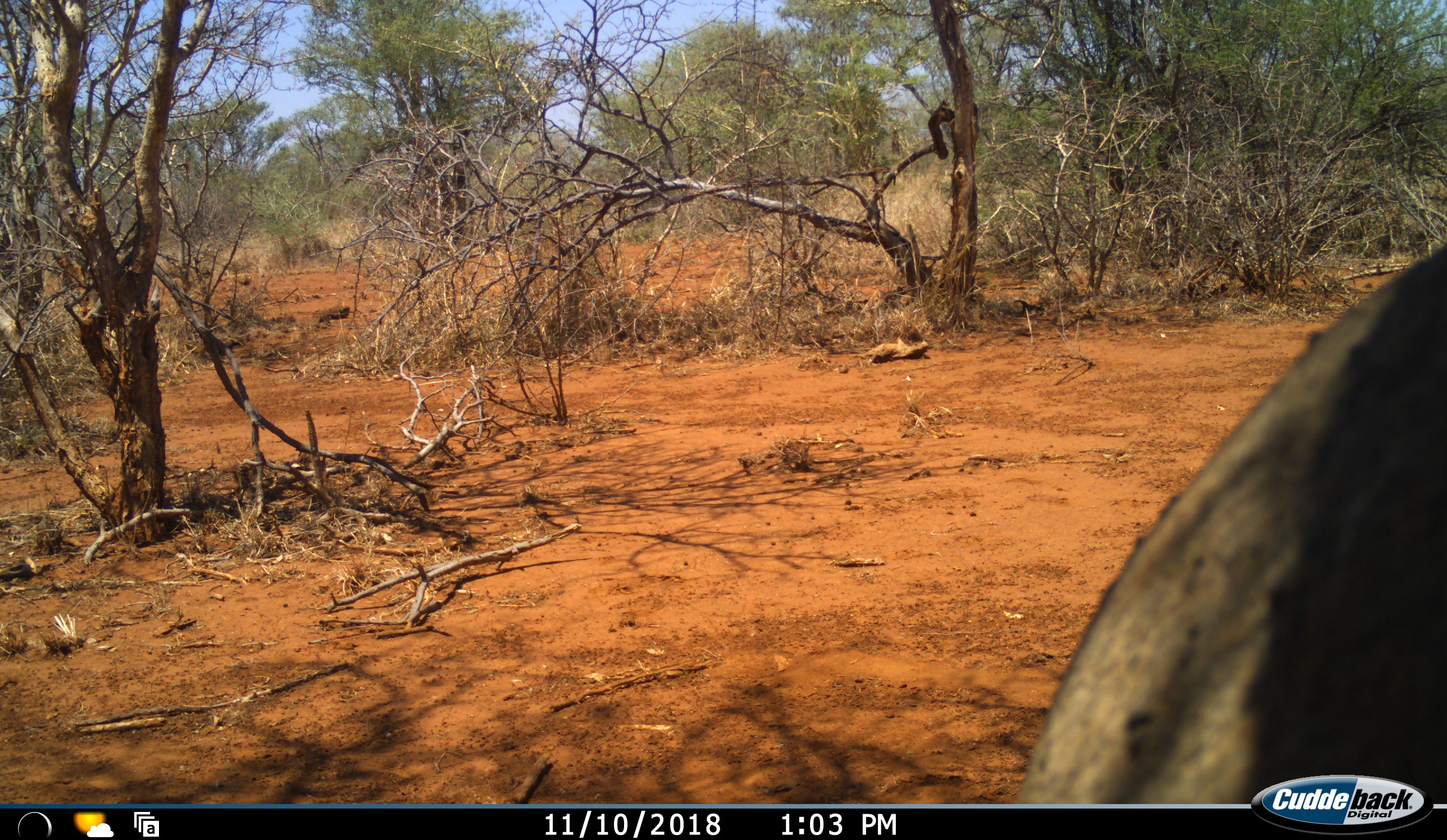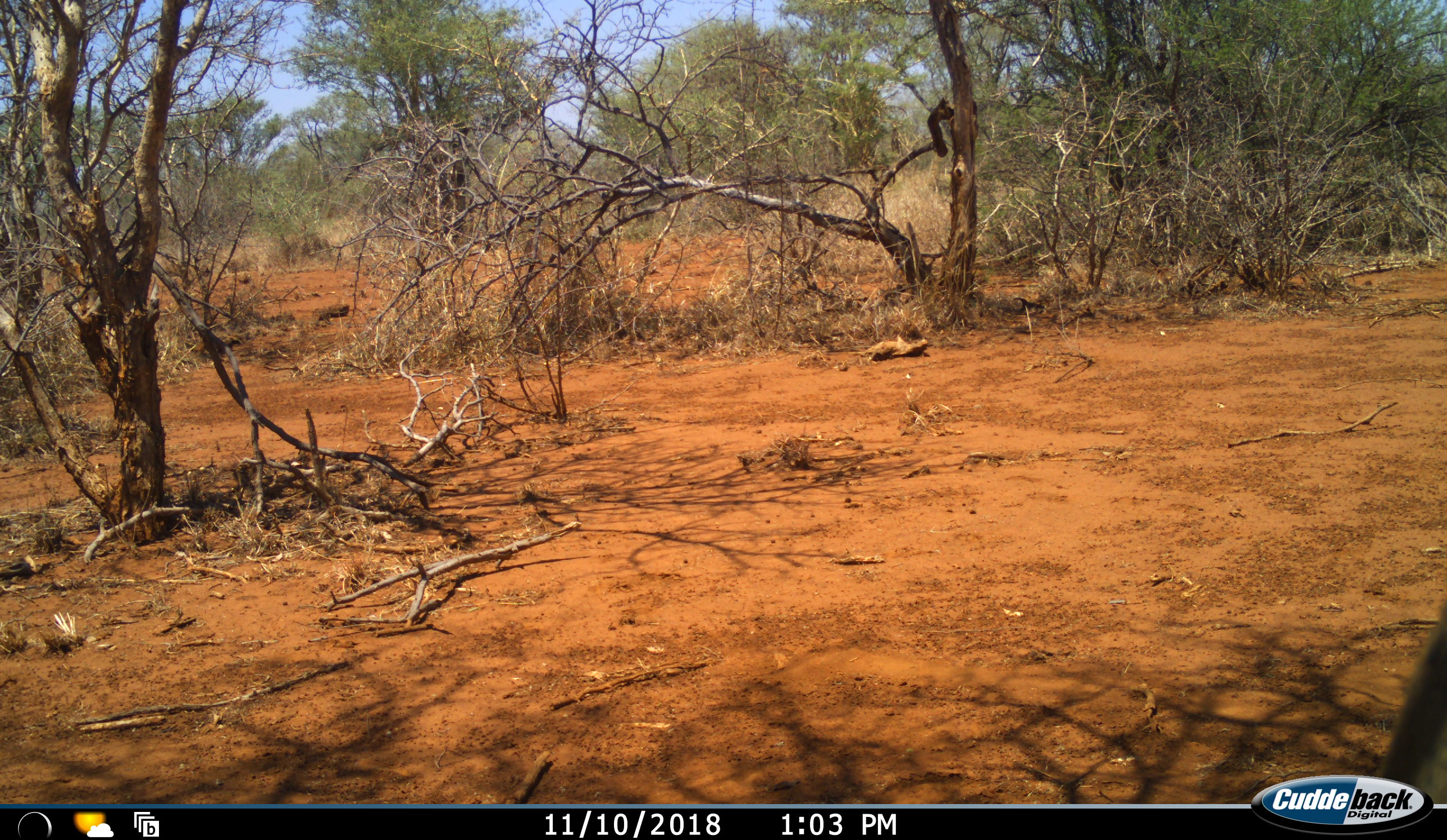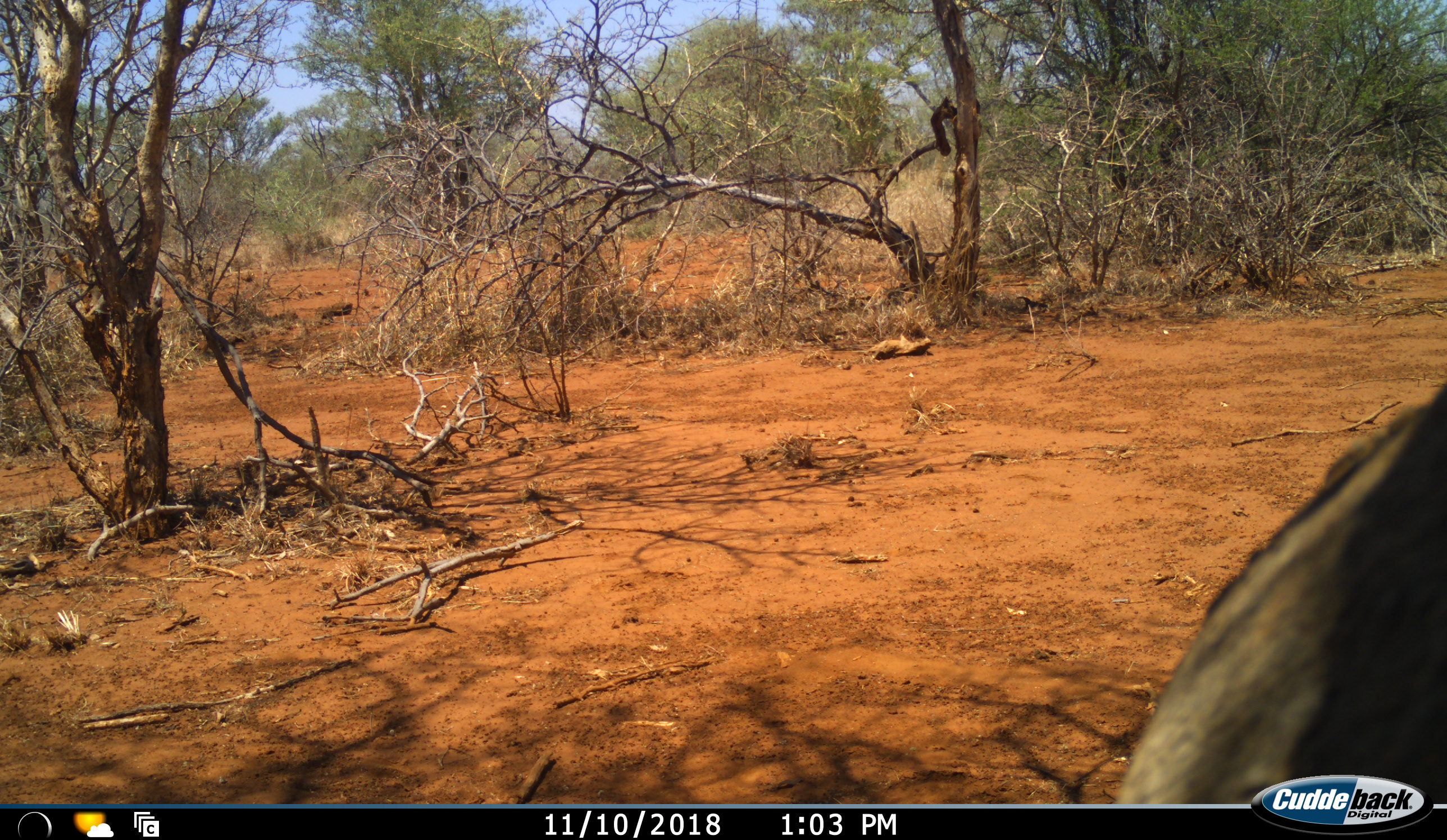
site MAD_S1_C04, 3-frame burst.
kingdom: Animalia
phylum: Chordata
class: Mammalia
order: Artiodactyla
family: Bovidae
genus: Connochaetes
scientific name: Connochaetes taurinus taurinus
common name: blue wildebeest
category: wildebeestblue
Wildebeestblue (blue wildebeest) (Connochaetes taurinus taurinus), count 1. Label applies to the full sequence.